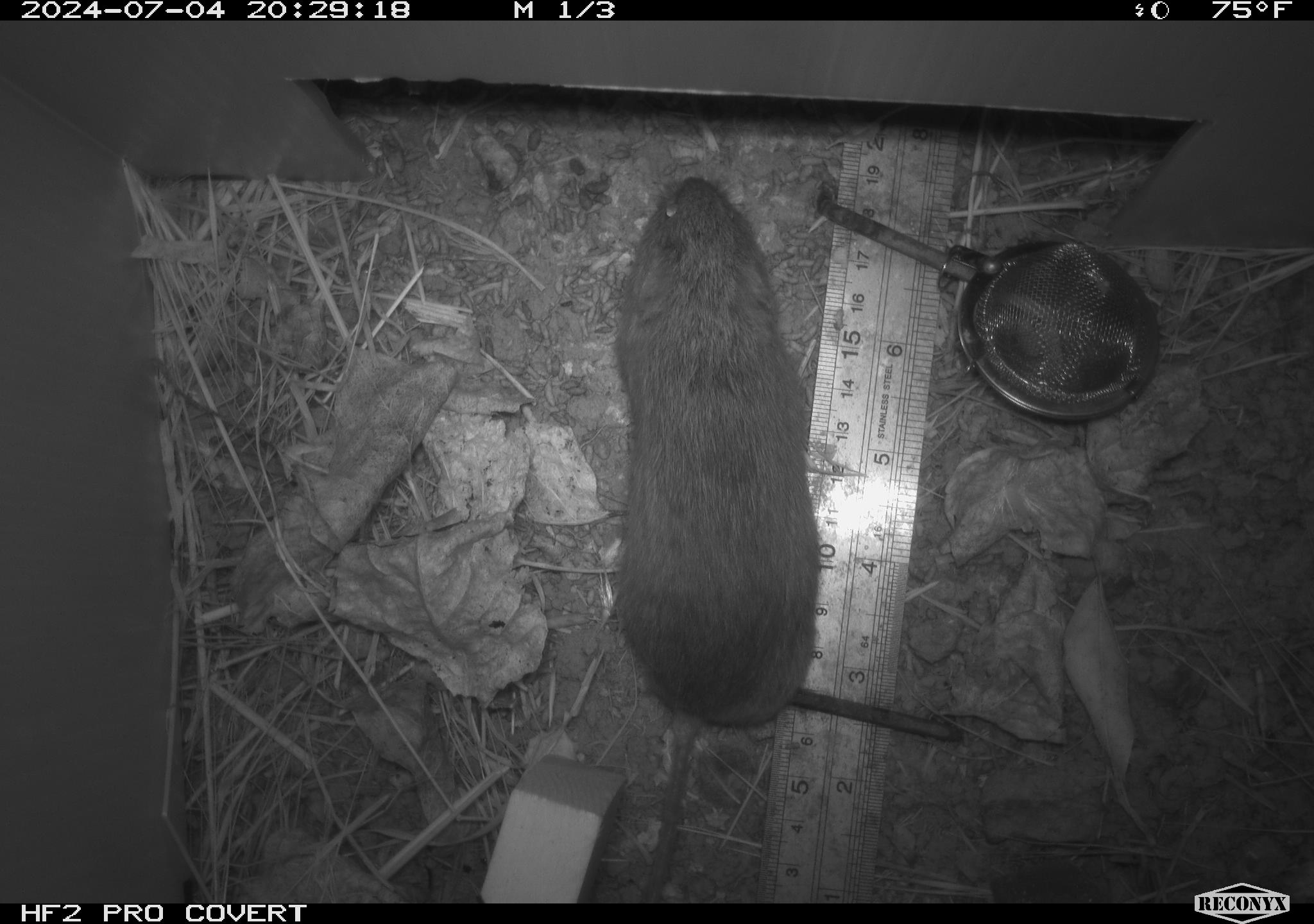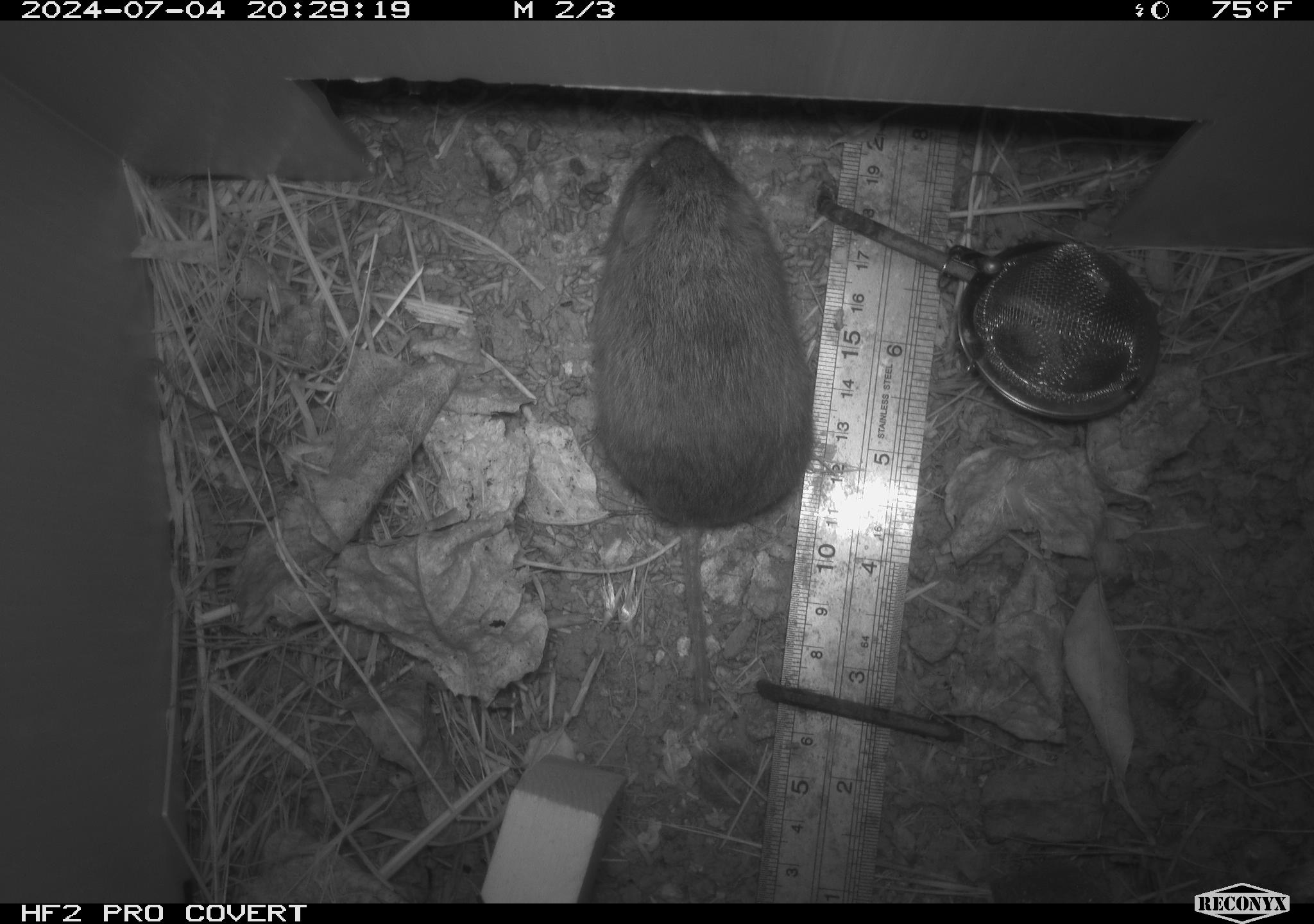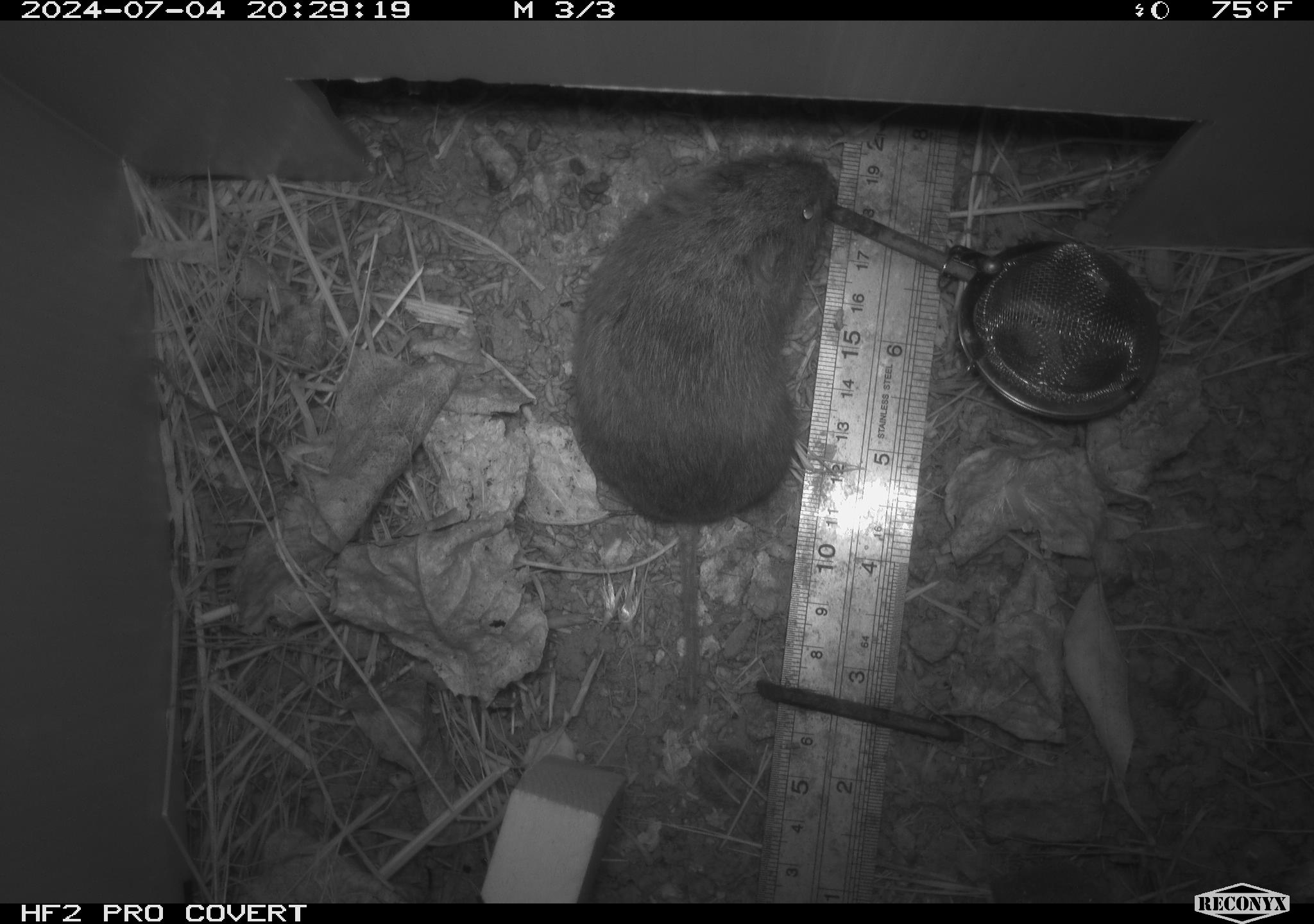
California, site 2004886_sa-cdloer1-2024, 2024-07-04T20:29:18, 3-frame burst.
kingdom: Animalia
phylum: Chordata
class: Mammalia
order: Rodentia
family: Cricetidae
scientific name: Arvicolinae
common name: voles, lemmings, and muskrats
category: arvicolinae subfamily